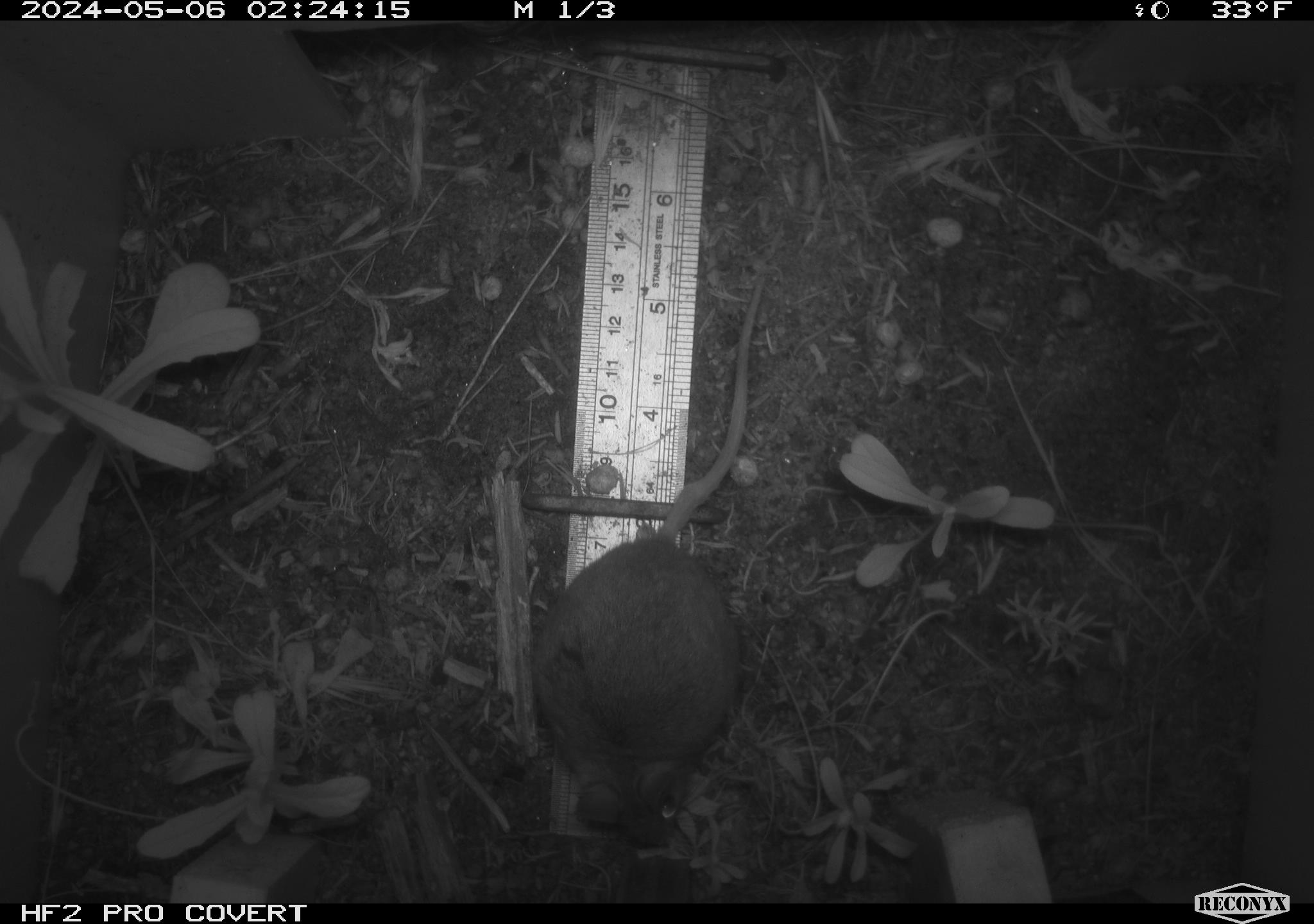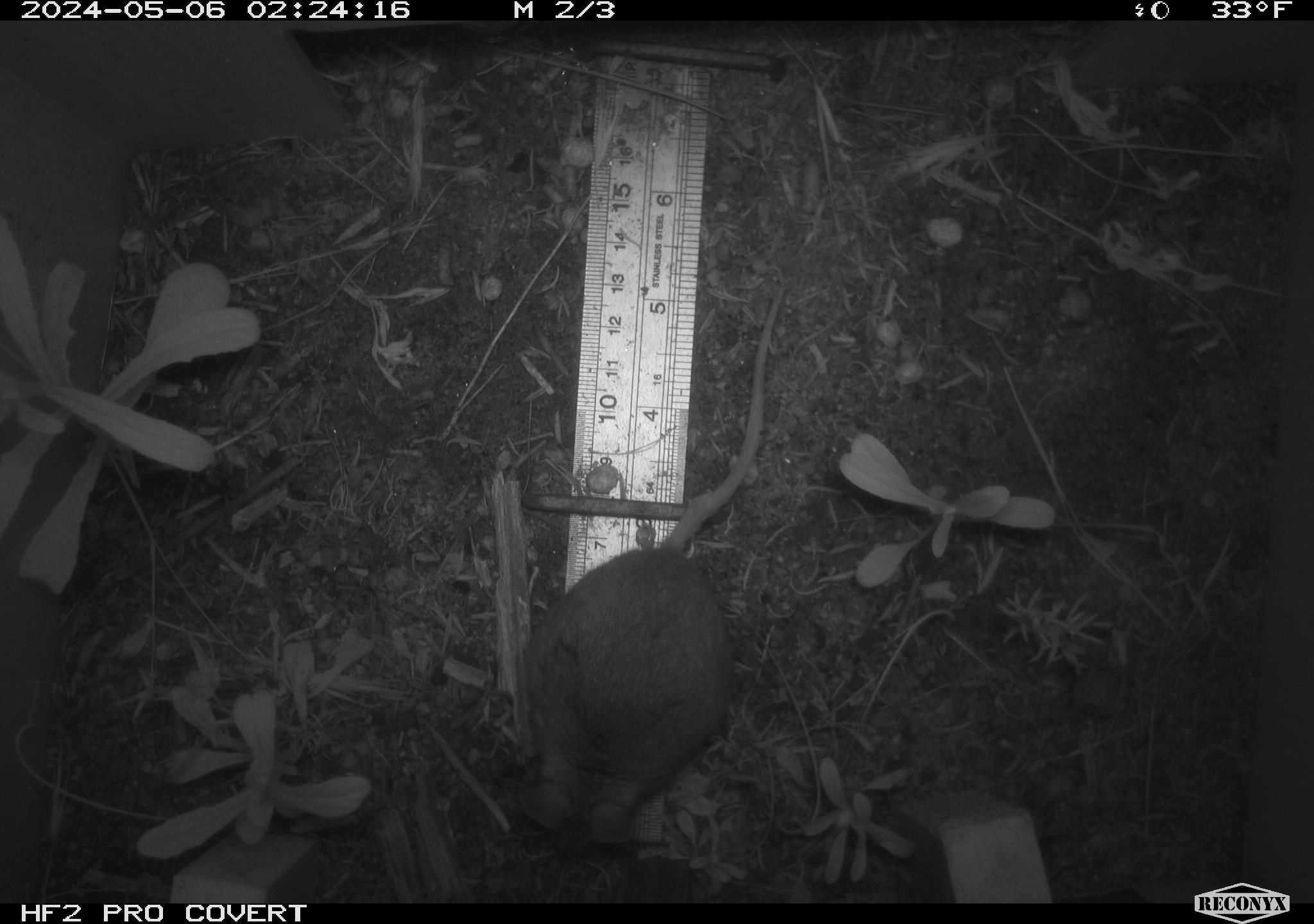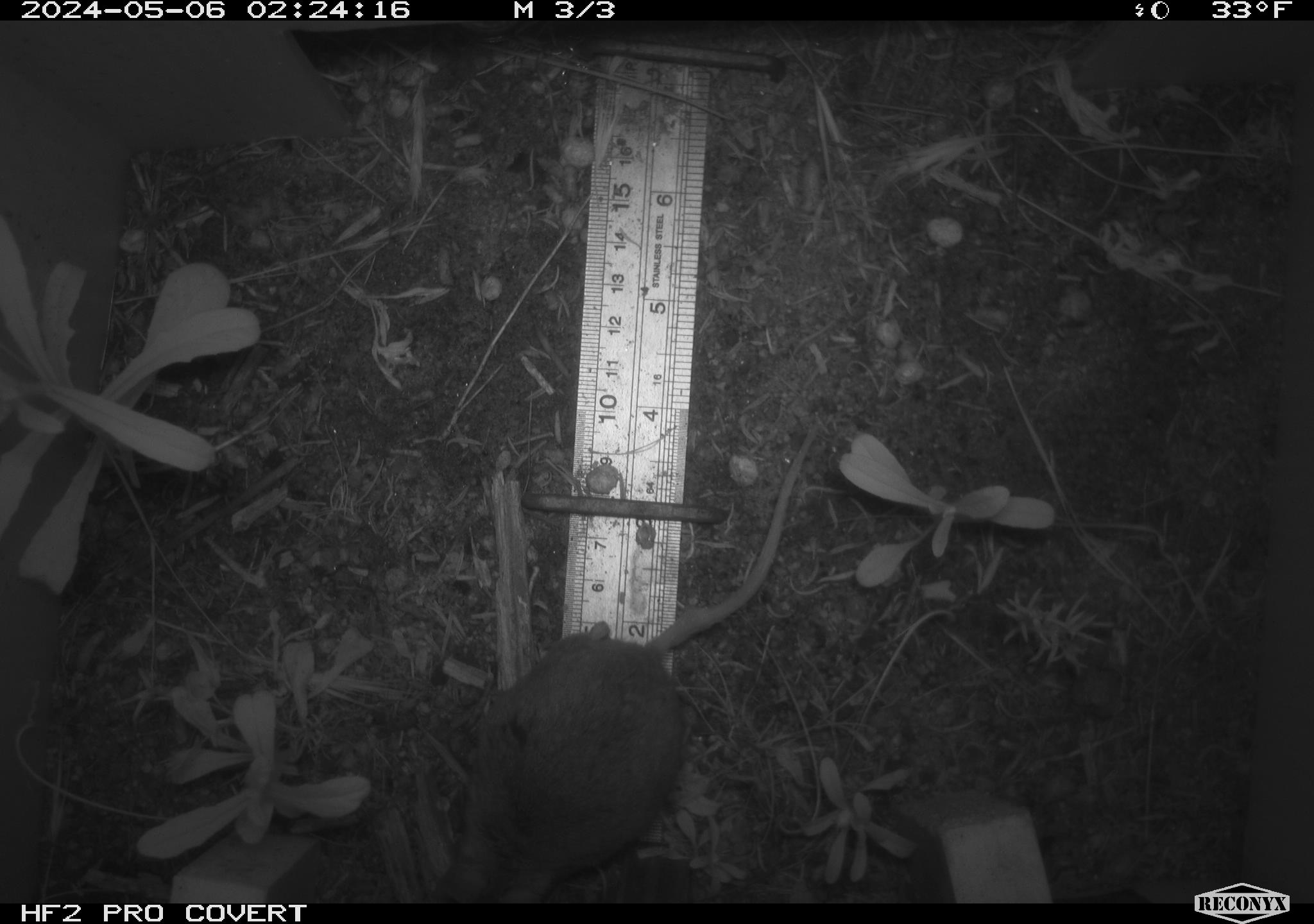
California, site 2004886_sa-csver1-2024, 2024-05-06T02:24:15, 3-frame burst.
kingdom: Animalia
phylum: Chordata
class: Mammalia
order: Rodentia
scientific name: Rodentia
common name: rodent